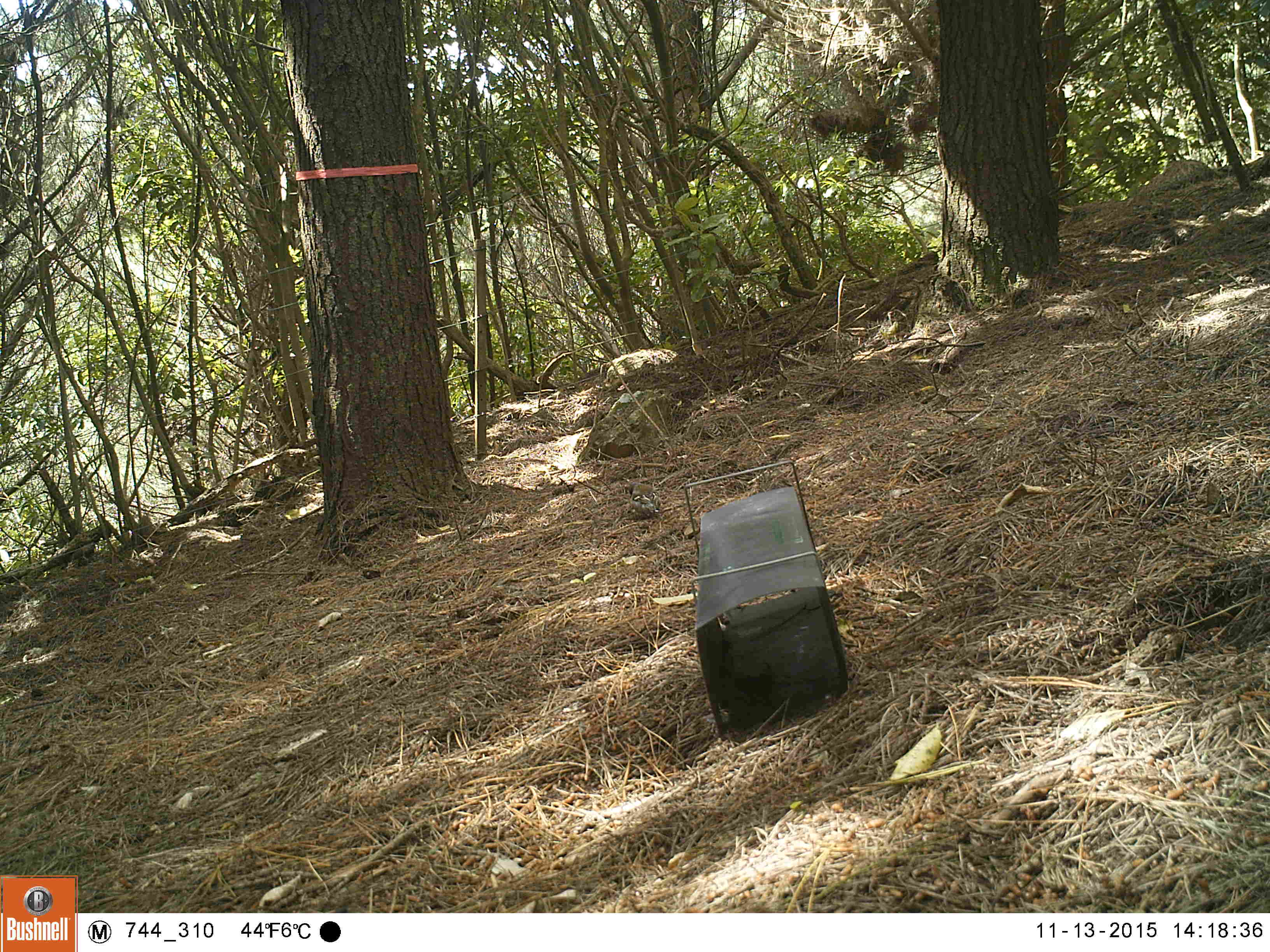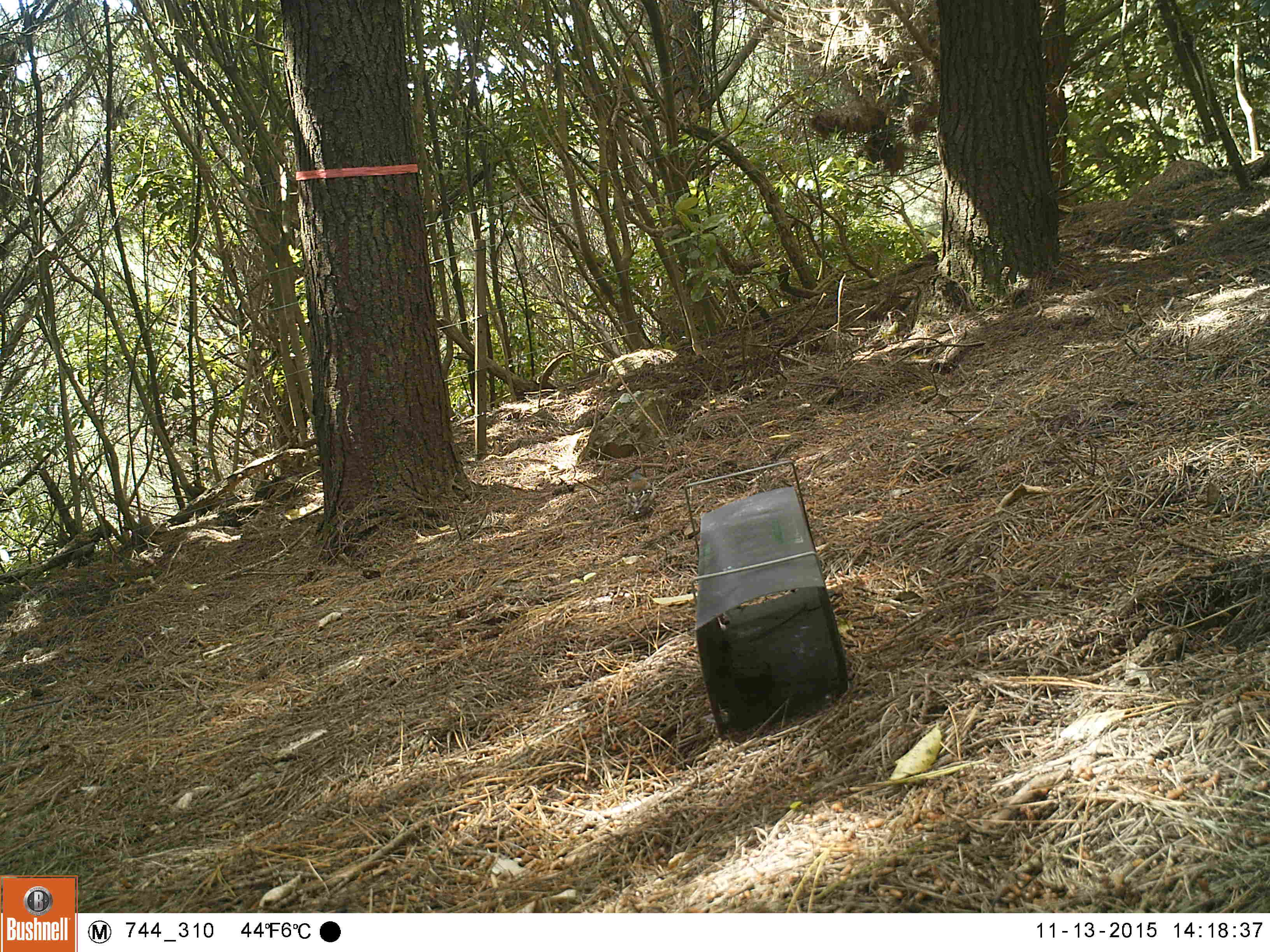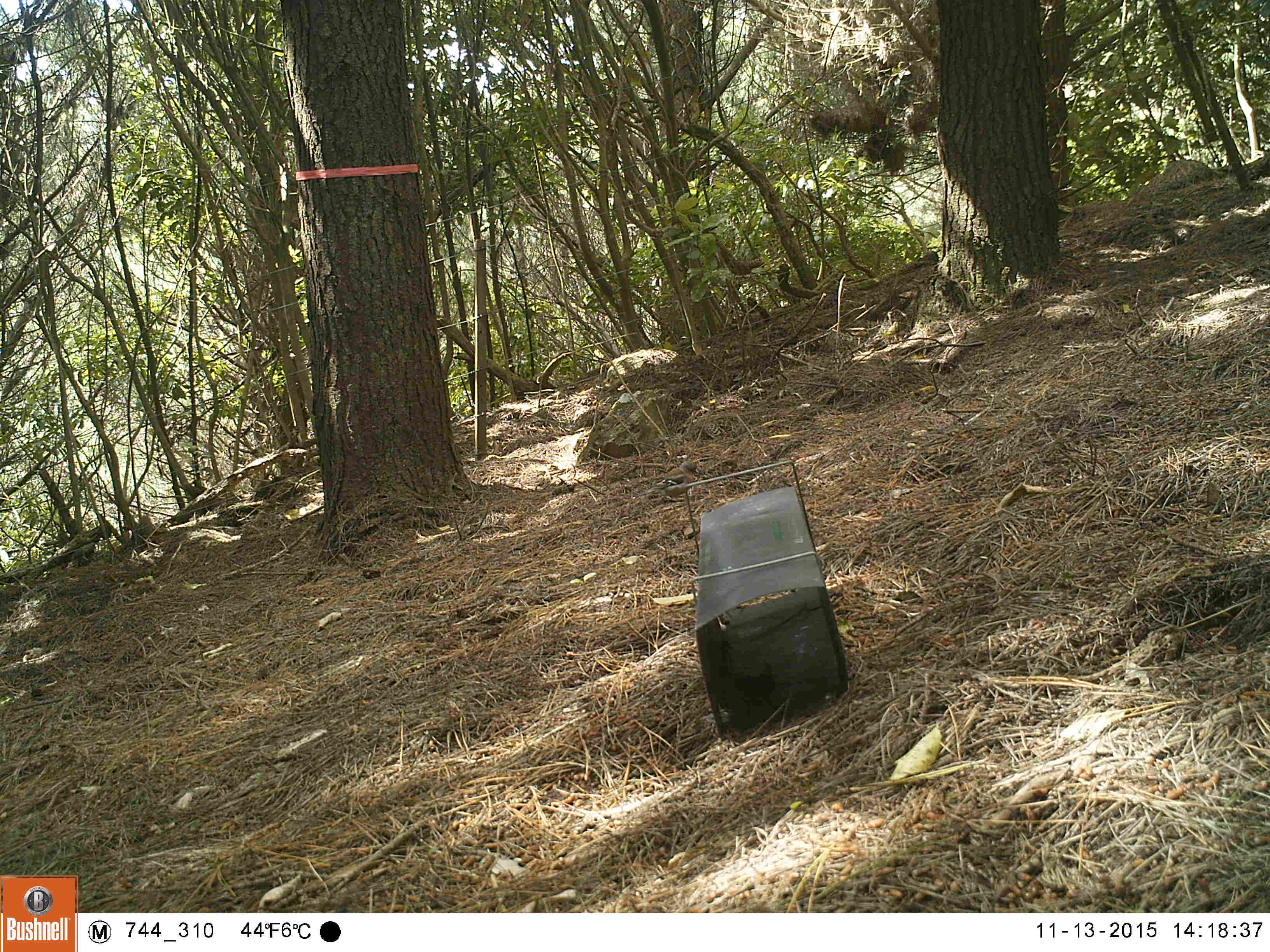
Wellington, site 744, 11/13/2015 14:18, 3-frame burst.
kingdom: Animalia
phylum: Chordata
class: Aves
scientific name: Aves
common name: bird